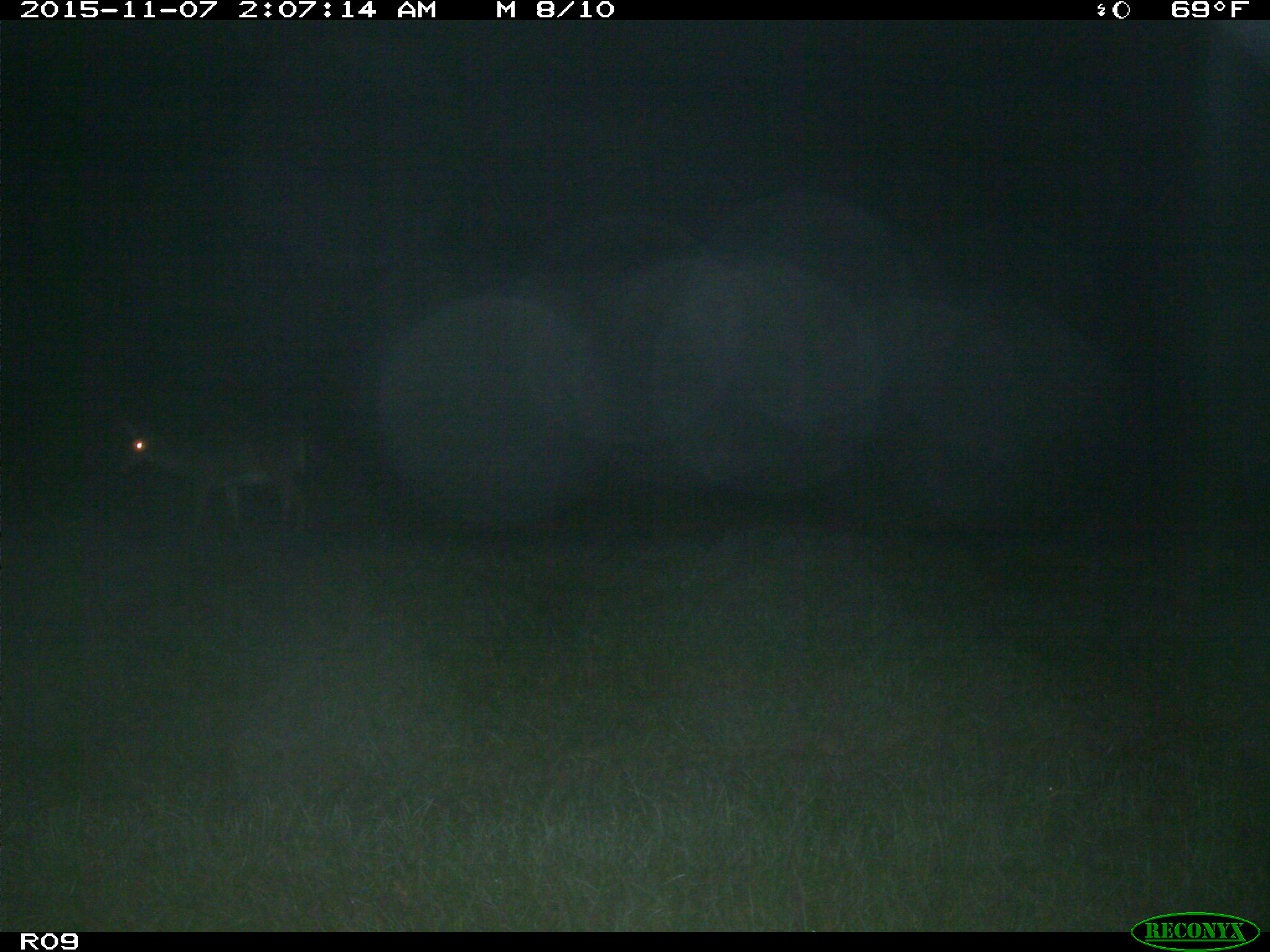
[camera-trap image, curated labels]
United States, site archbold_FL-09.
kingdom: Animalia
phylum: Chordata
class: Mammalia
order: Artiodactyla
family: Cervidae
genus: Odocoileus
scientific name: Odocoileus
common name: deer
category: unidentified deer